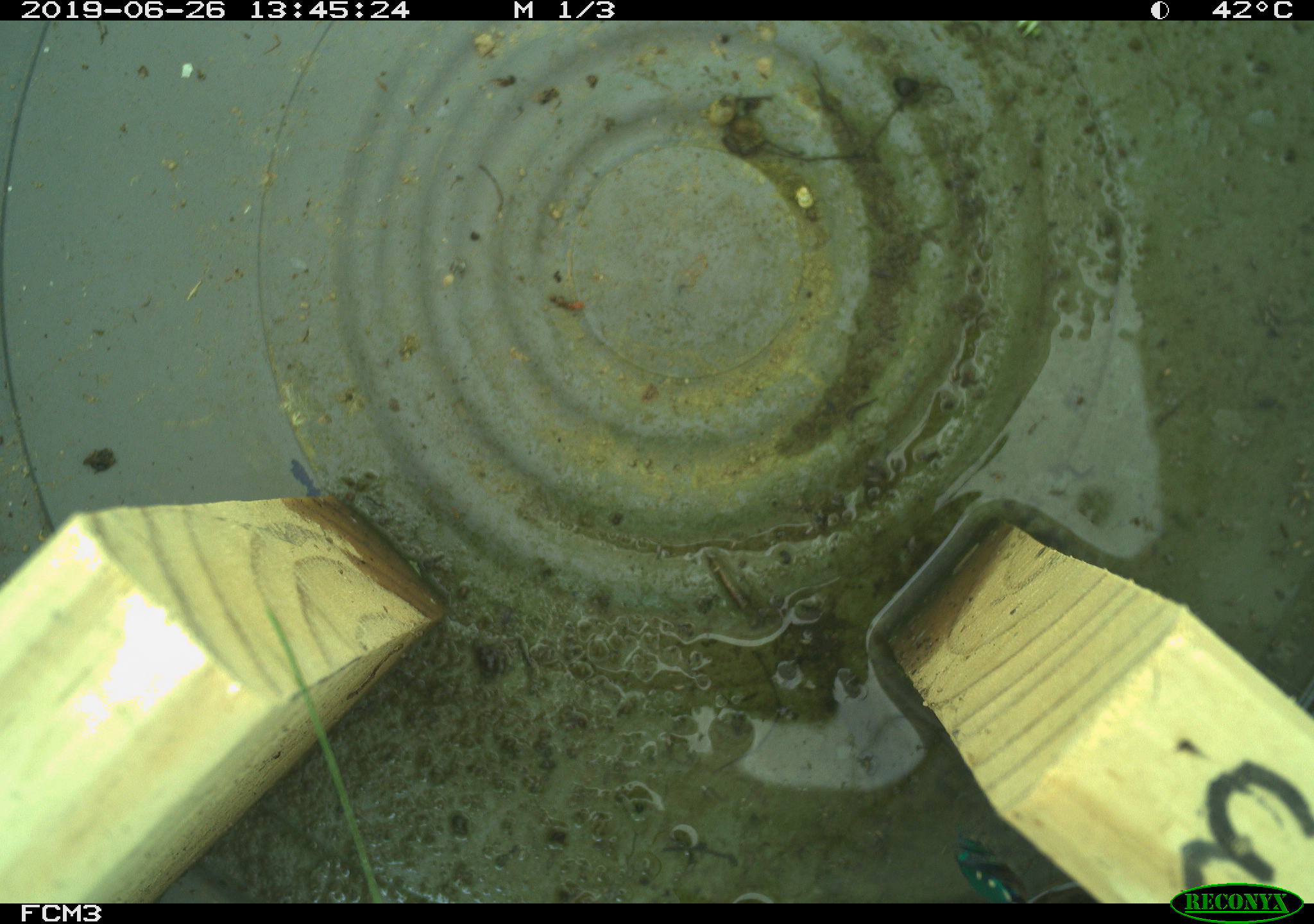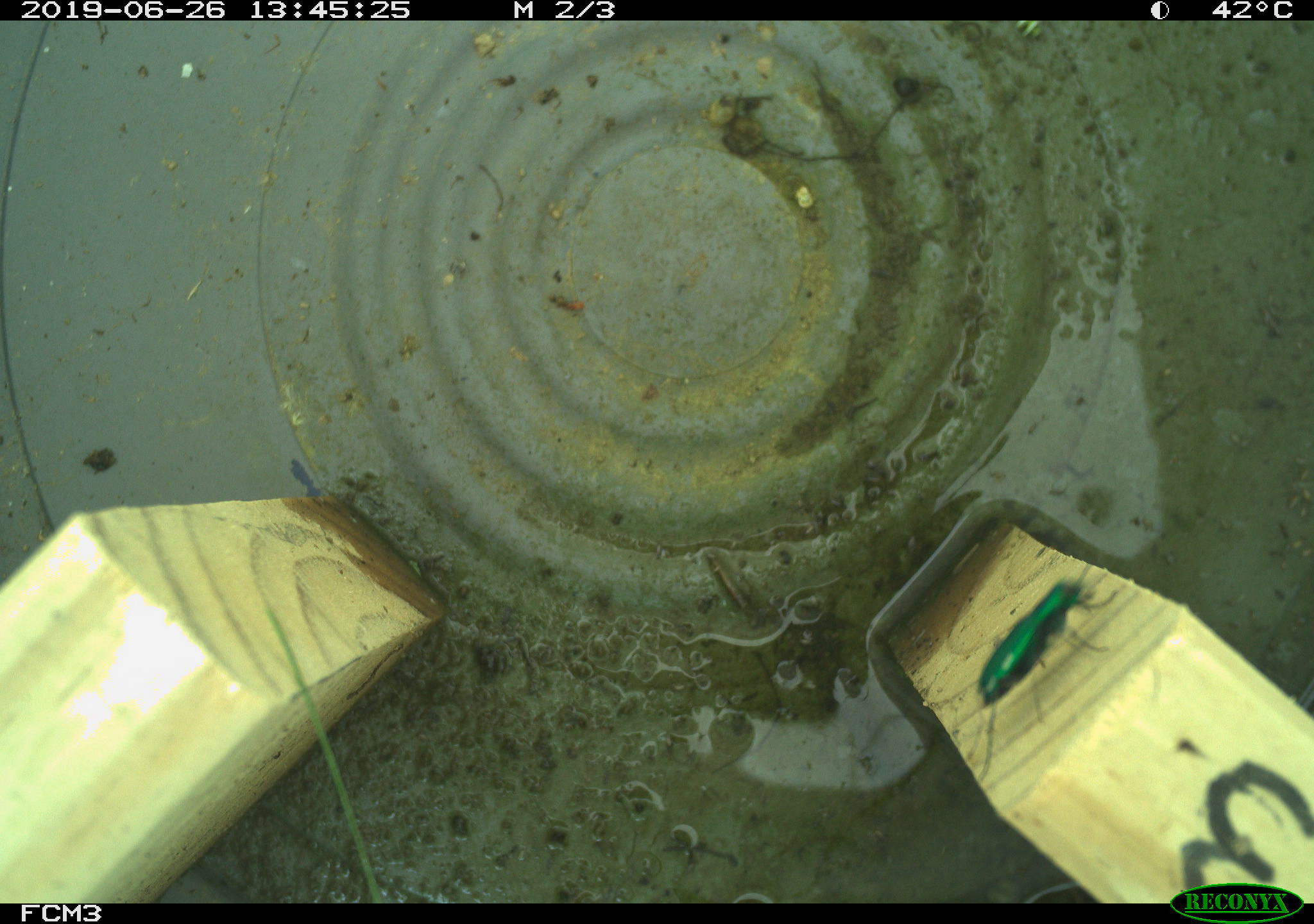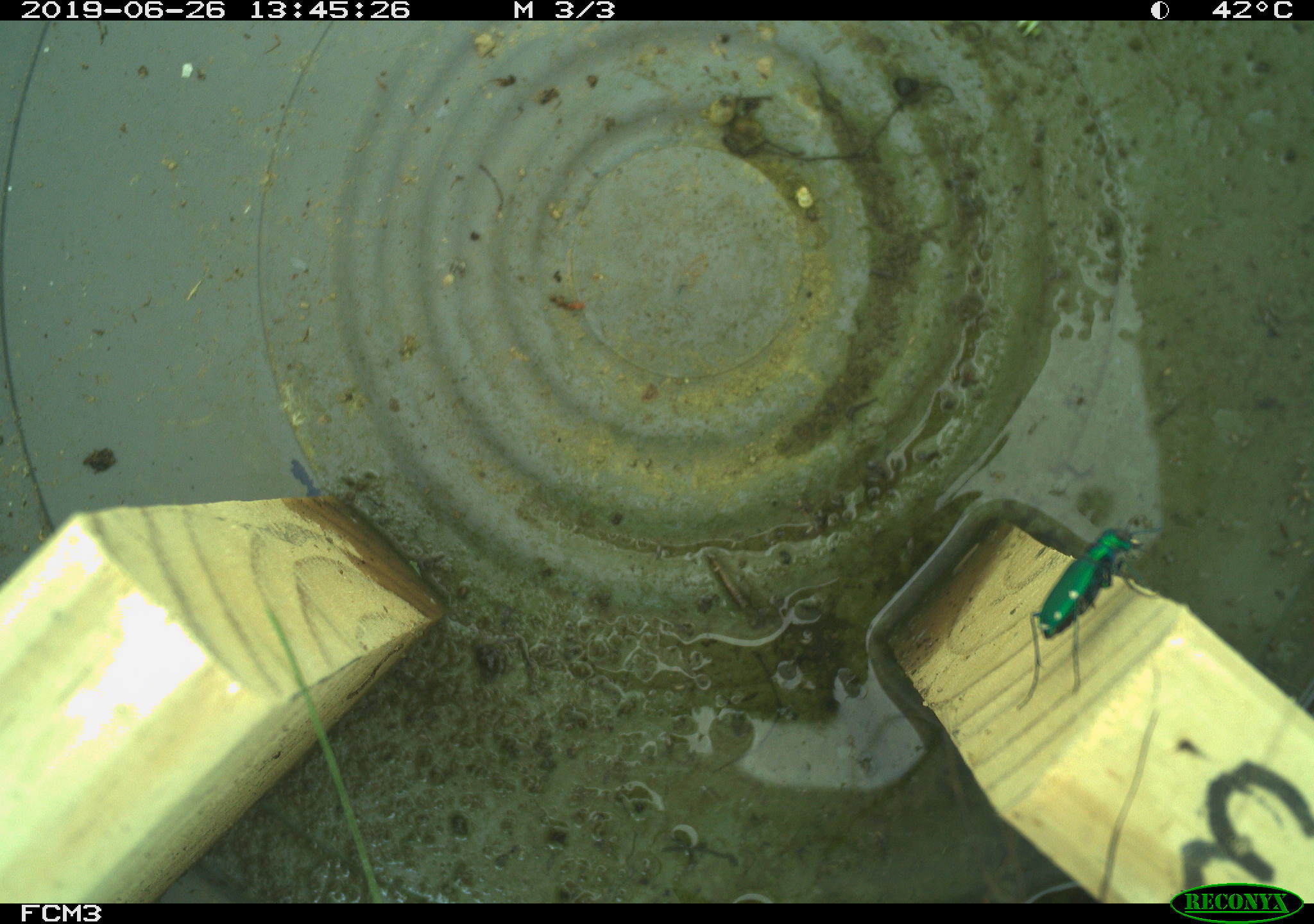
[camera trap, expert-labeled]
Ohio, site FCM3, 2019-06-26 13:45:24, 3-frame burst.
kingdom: Animalia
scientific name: Animalia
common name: animal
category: invertebrate